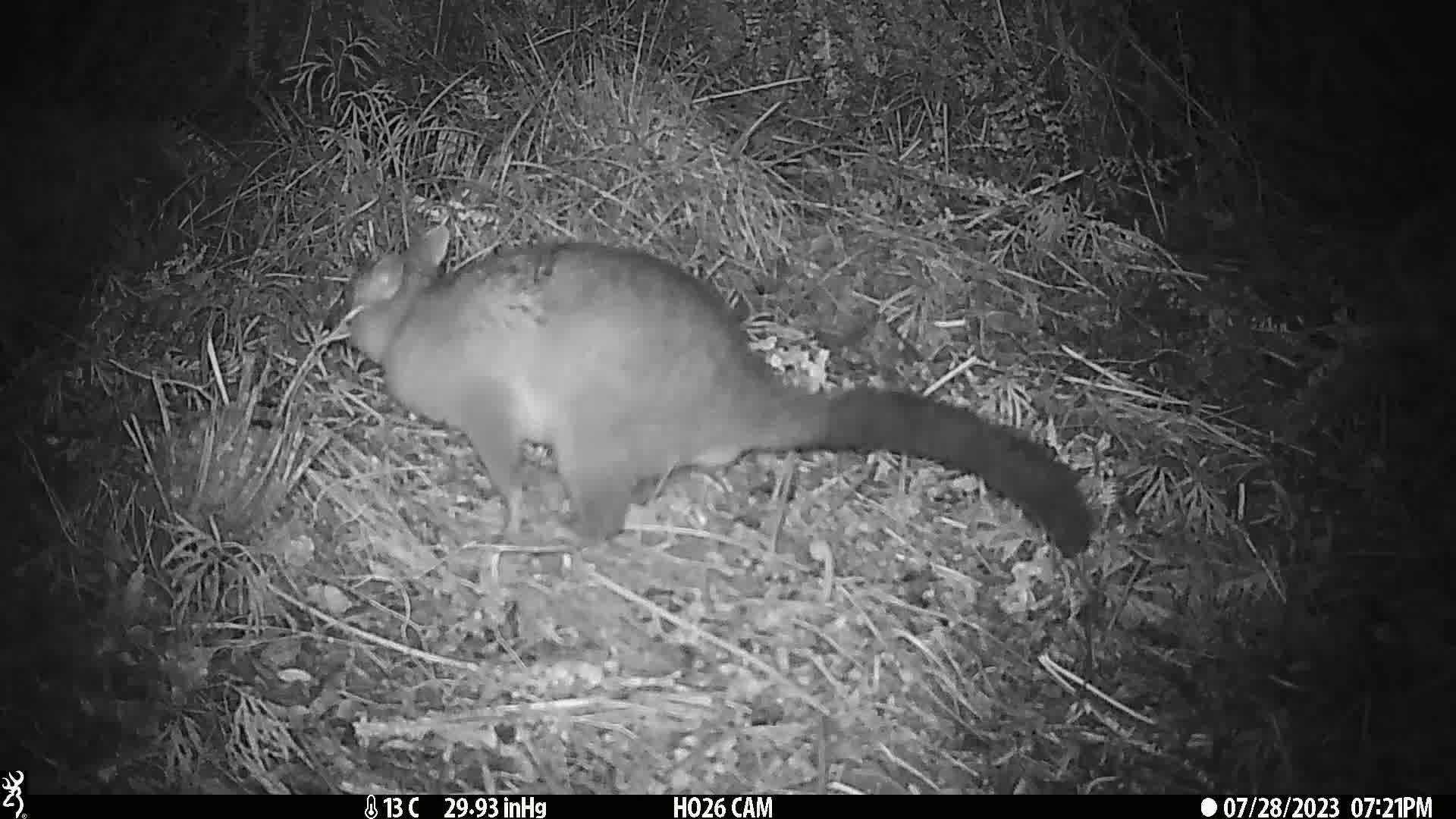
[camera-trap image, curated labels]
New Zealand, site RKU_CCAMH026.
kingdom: Animalia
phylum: Chordata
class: Mammalia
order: Diprotodontia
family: Phalangeridae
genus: Trichosurus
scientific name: Trichosurus vulpecula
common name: common brushtail possum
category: possum